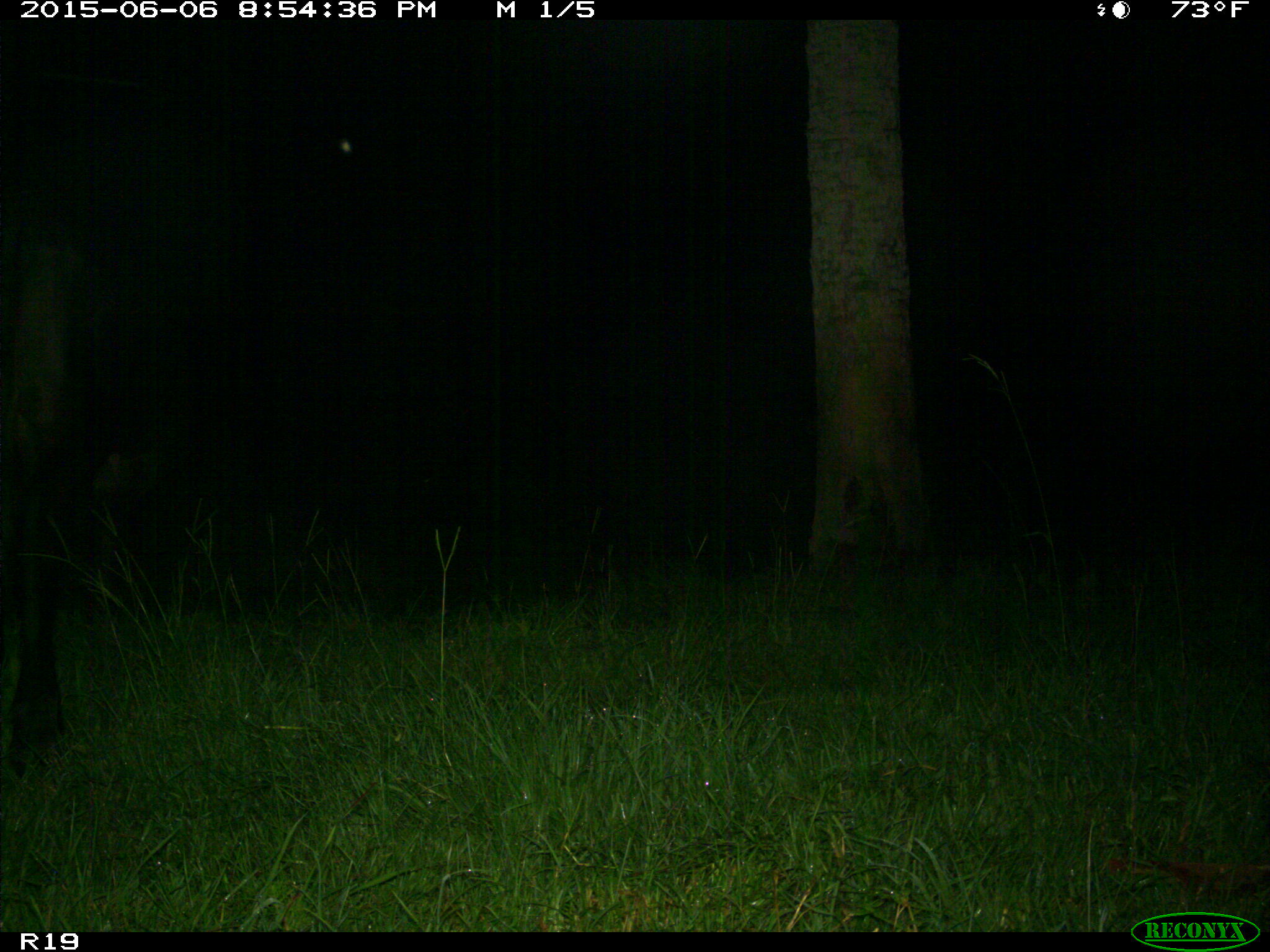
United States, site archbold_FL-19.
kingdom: Animalia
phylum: Chordata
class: Mammalia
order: Artiodactyla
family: Bovidae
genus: Bos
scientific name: Bos taurus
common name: domestic cow